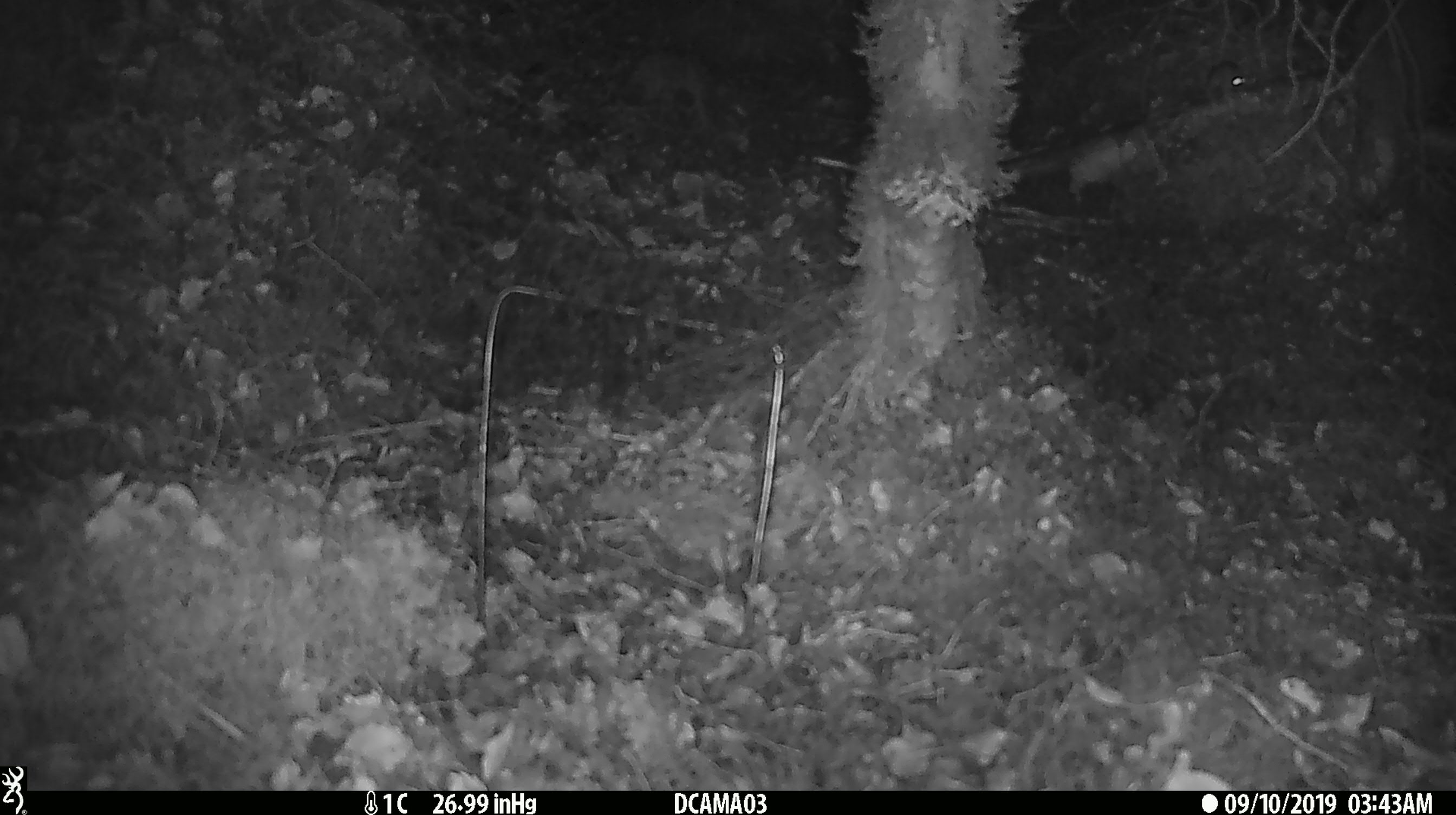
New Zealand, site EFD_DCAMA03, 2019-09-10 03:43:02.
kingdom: Animalia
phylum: Chordata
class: Mammalia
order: Rodentia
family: Muridae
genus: Mus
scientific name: Mus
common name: mouse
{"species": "mouse (Mus)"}